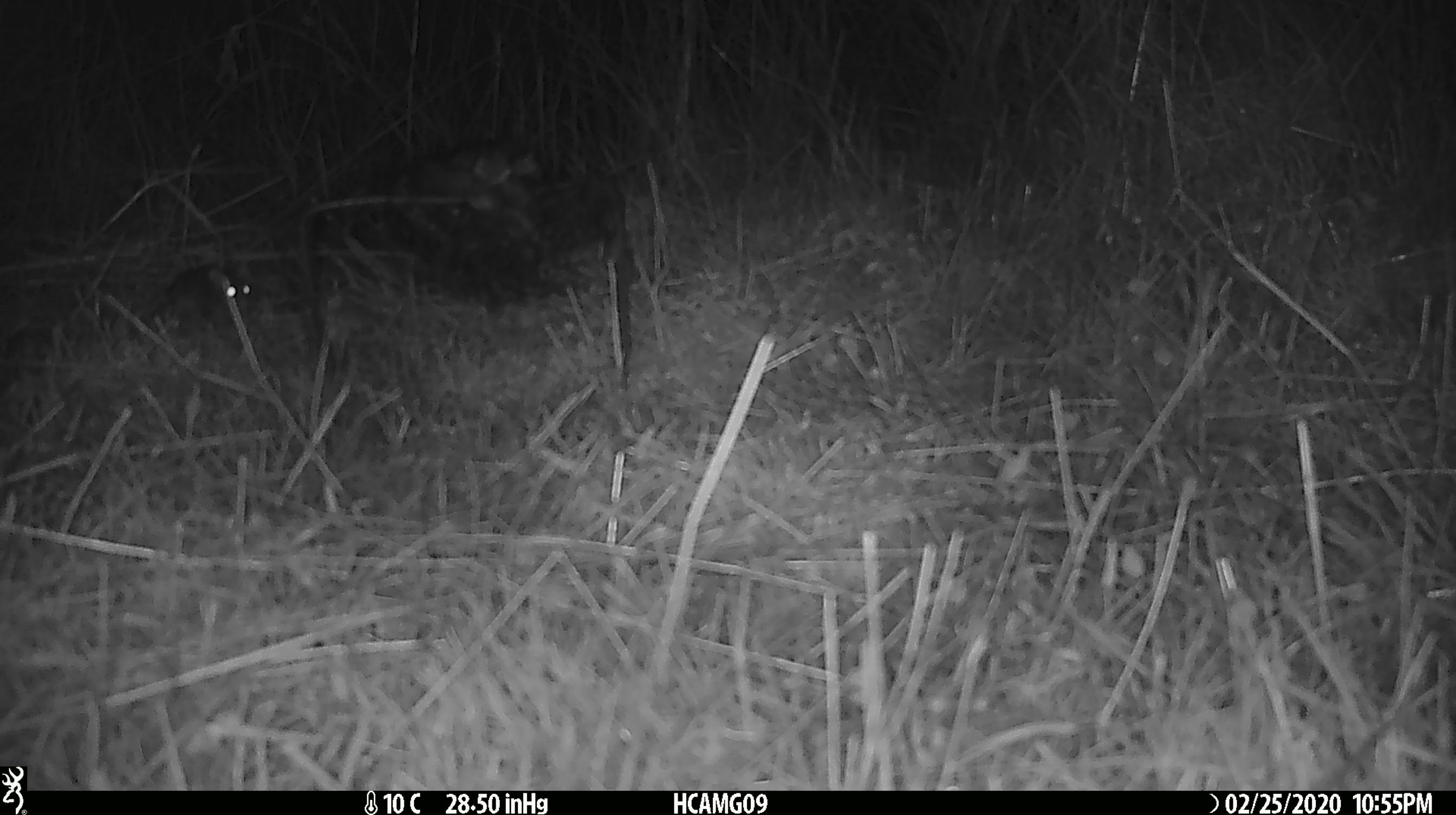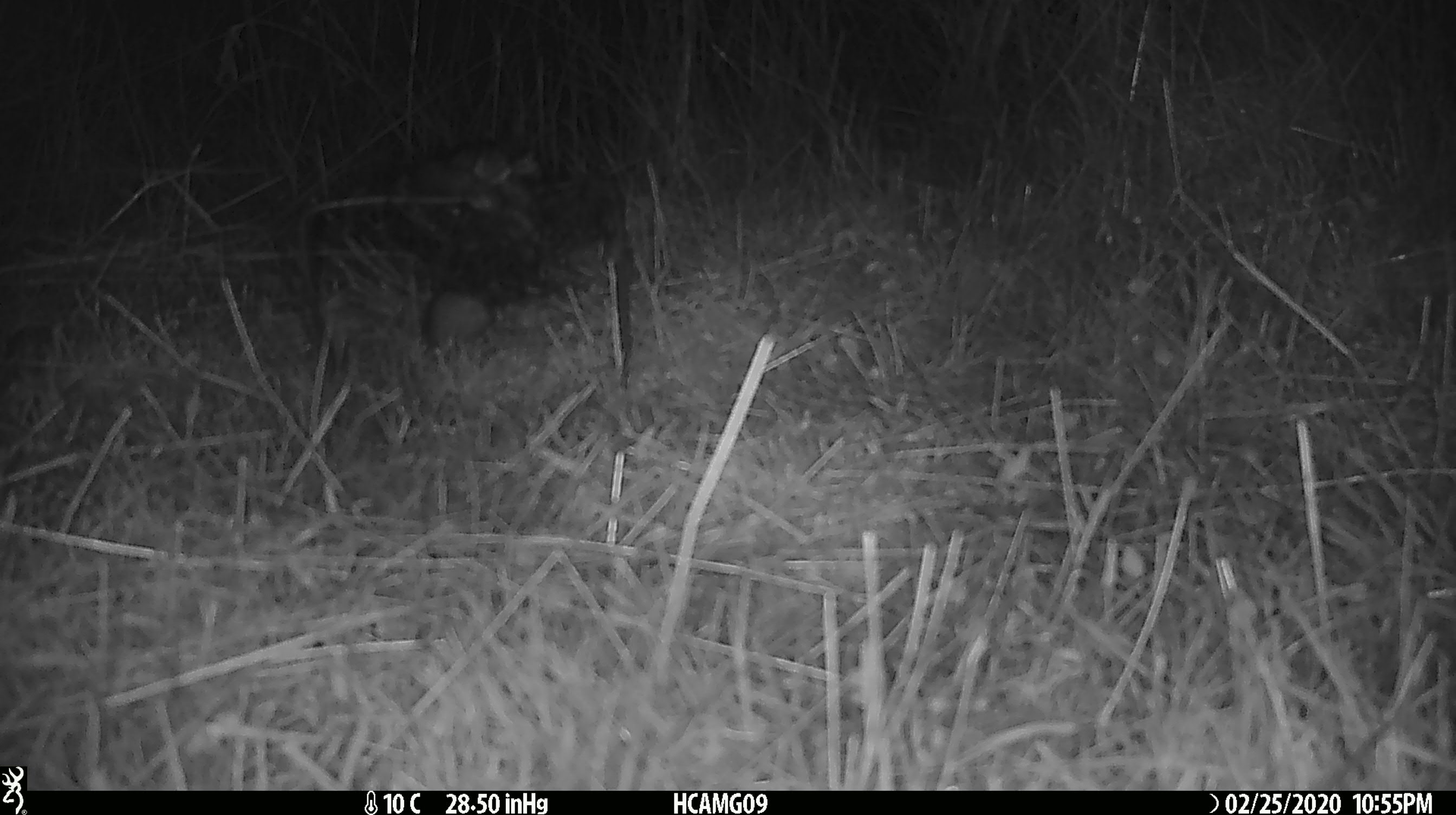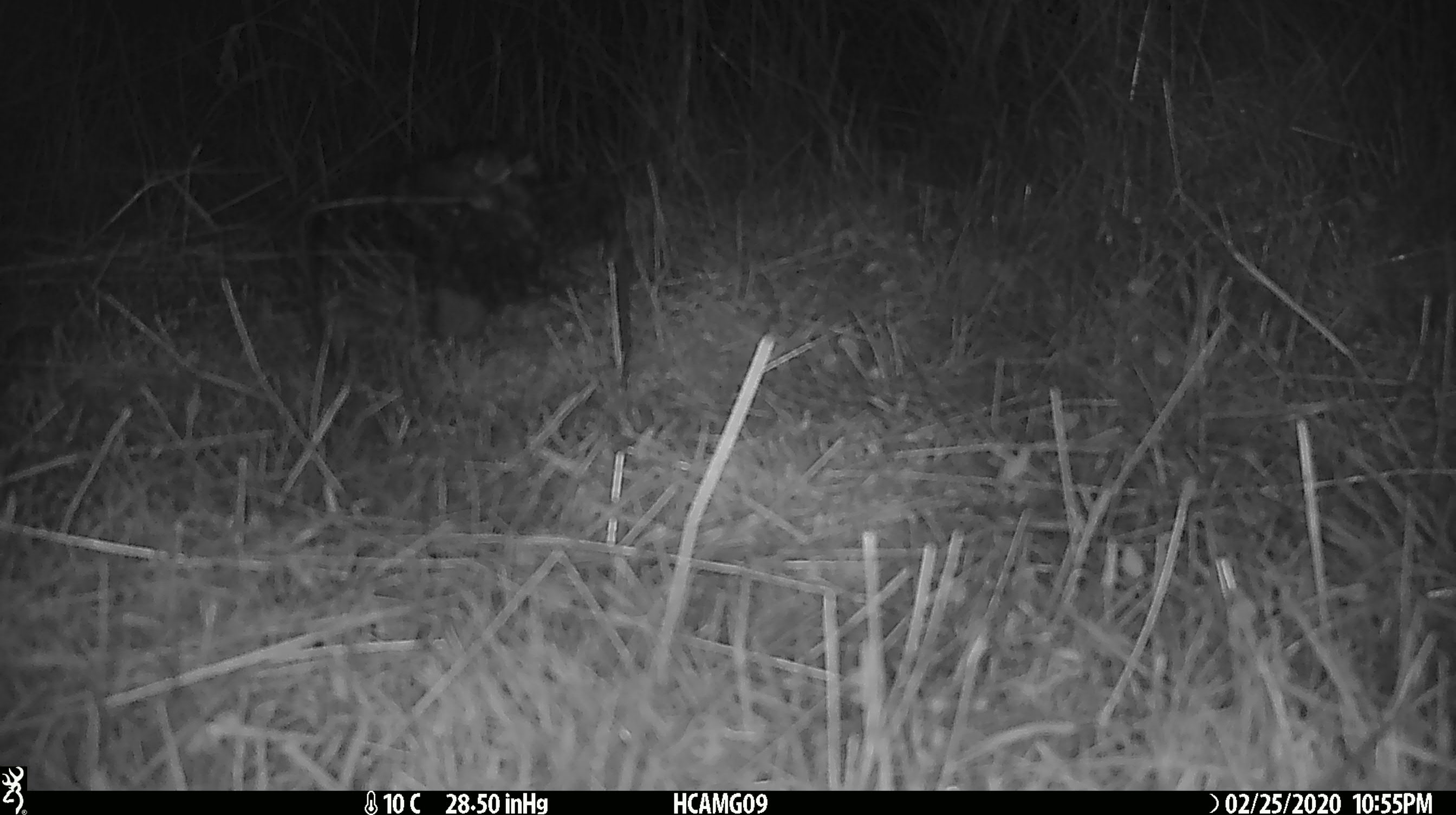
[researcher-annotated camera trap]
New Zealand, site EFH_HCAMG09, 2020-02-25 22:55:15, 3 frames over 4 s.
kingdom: Animalia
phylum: Chordata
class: Mammalia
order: Rodentia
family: Muridae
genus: Mus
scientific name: Mus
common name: mouse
Mouse (Mus).